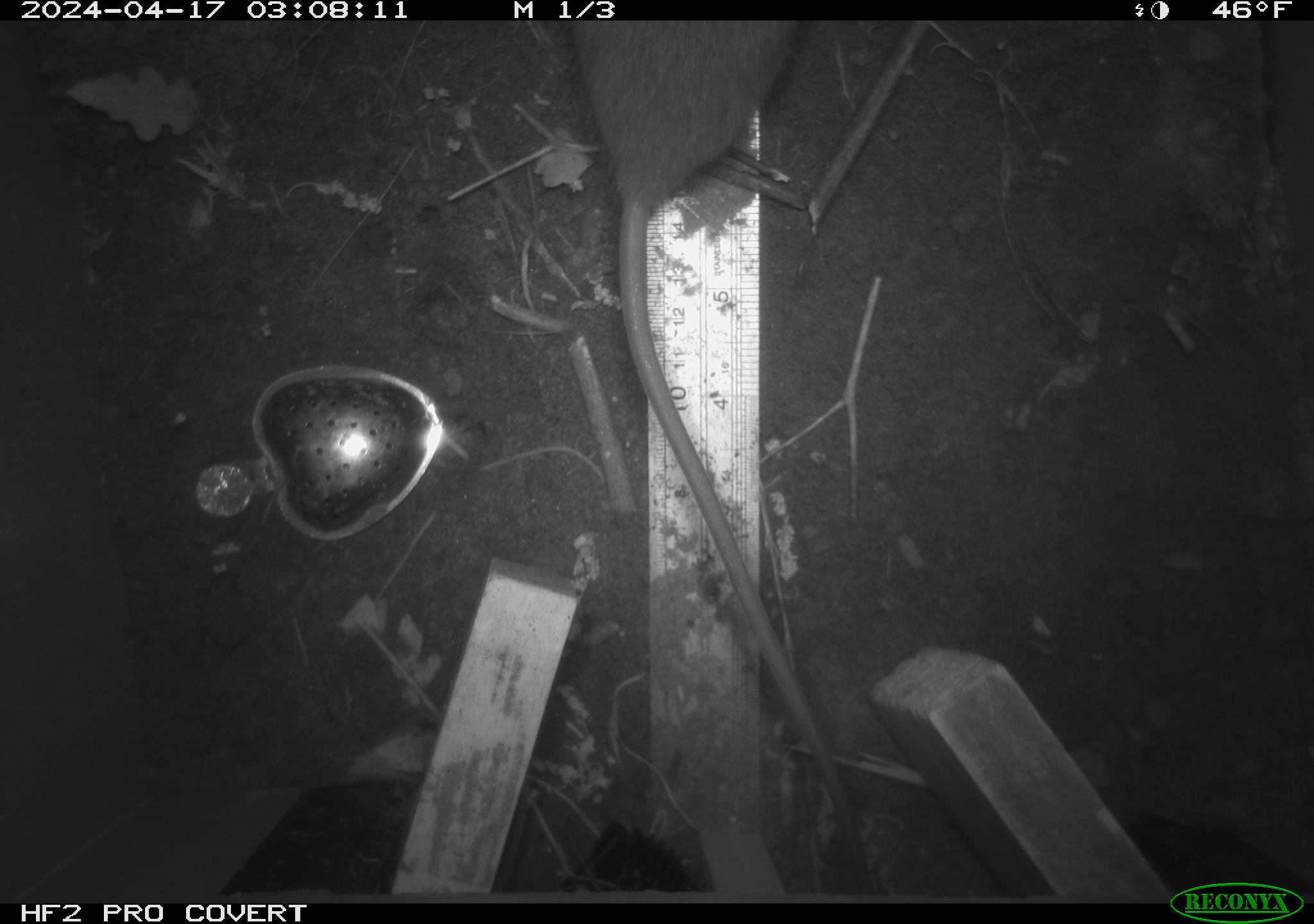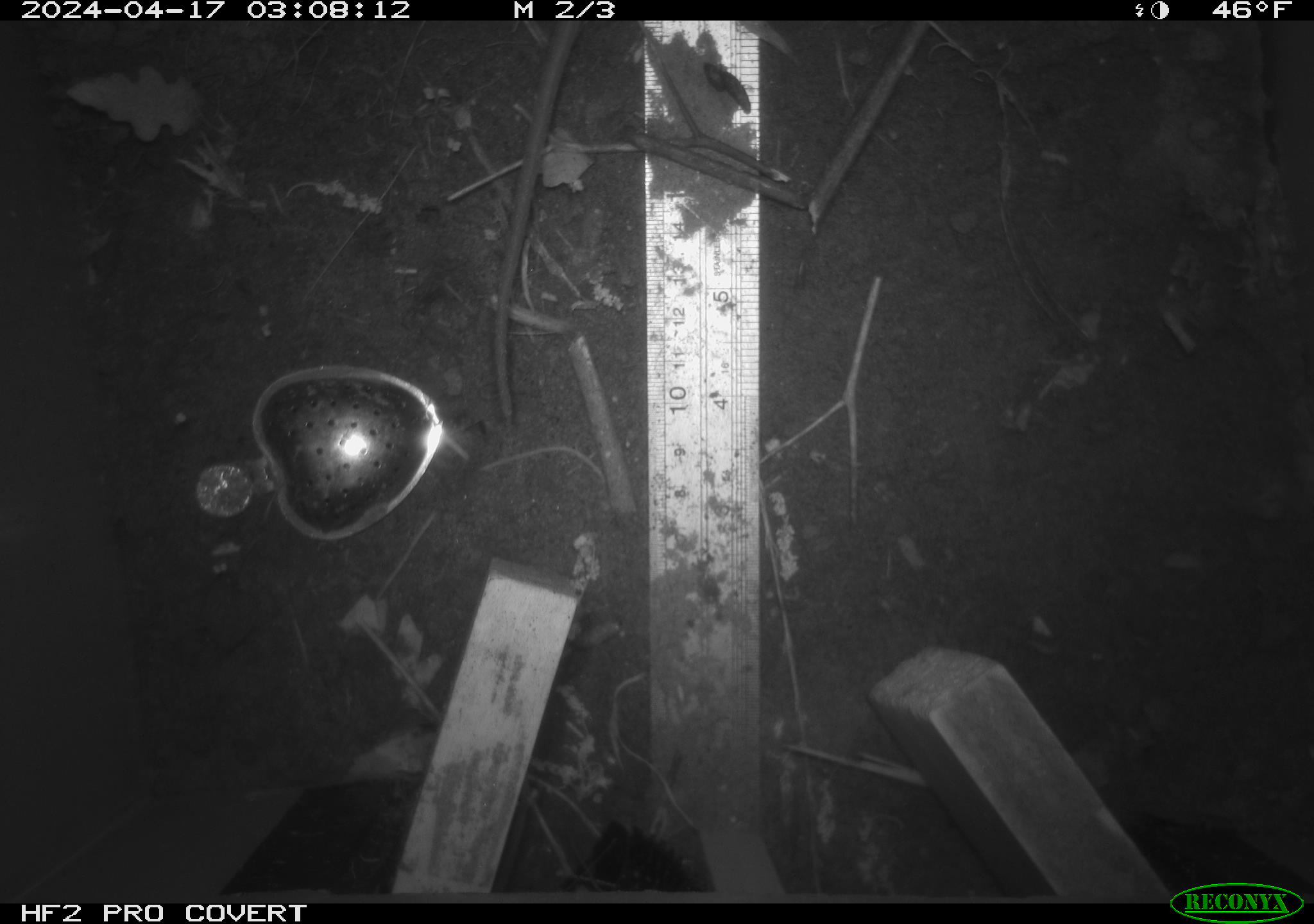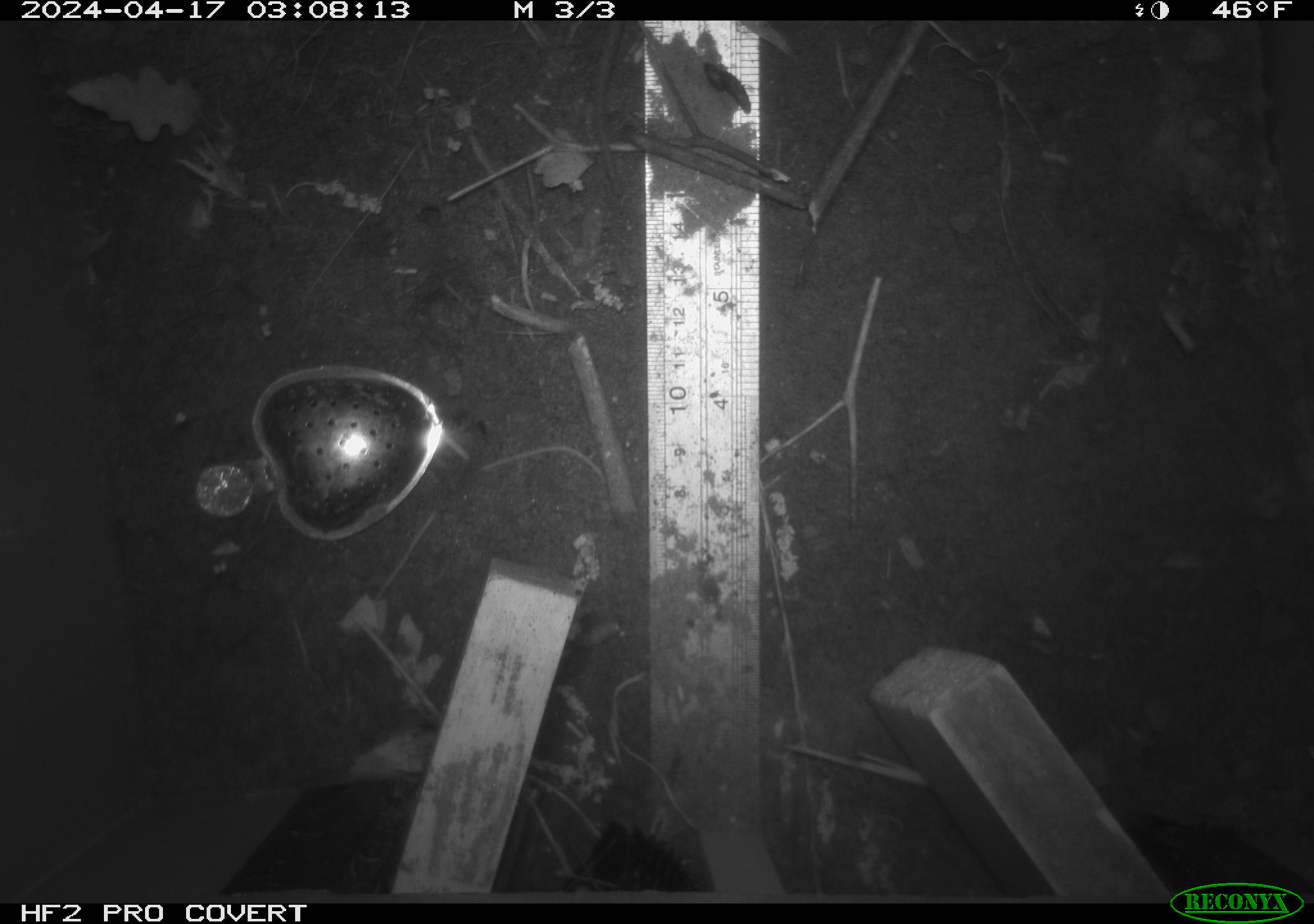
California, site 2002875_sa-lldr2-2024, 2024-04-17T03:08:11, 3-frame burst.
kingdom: Animalia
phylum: Chordata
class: Mammalia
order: Rodentia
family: Muridae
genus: Rattus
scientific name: Rattus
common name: rat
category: rattus species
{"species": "rattus species (rat) (Rattus)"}